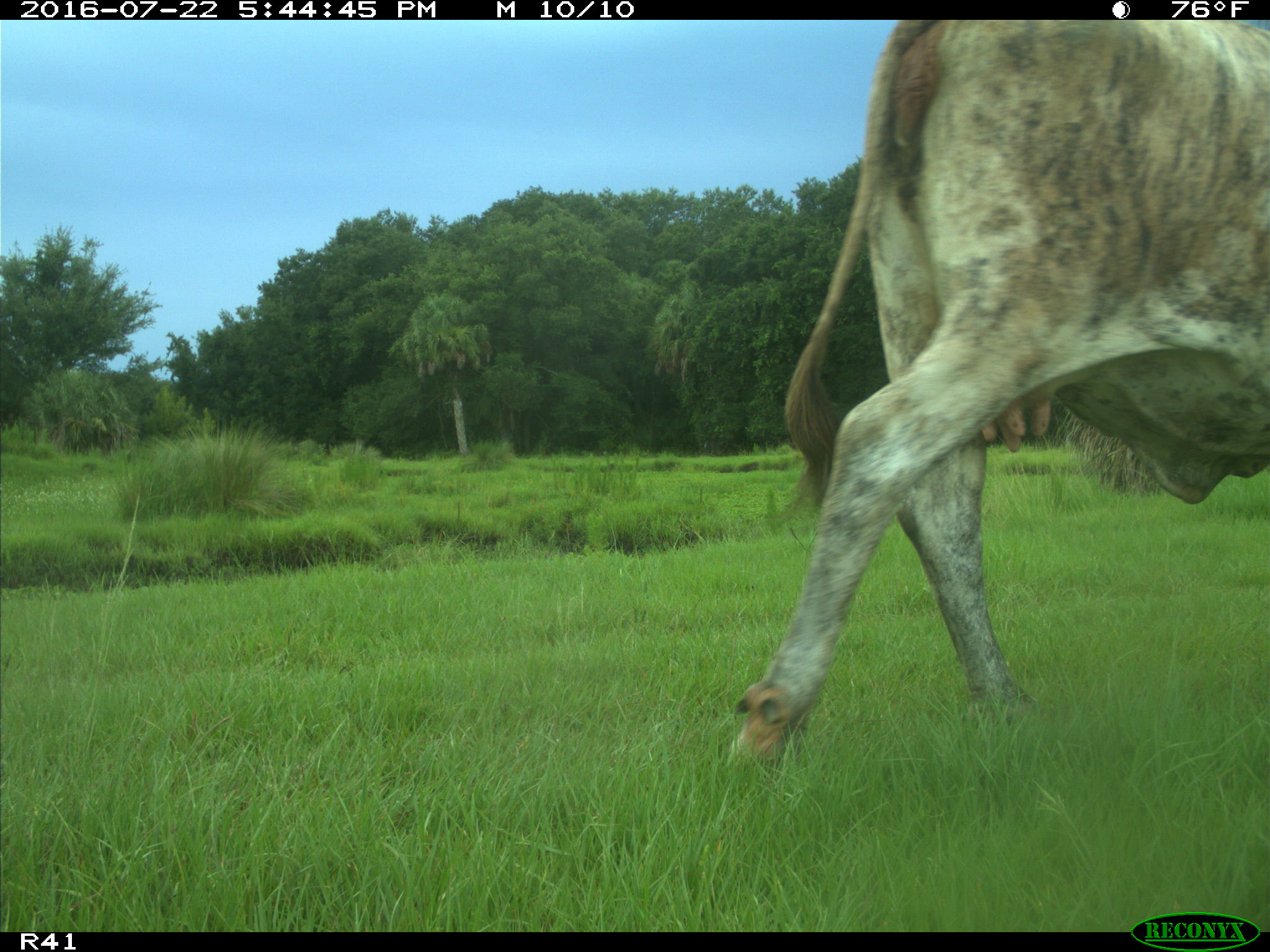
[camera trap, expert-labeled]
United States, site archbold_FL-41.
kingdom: Animalia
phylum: Chordata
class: Mammalia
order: Artiodactyla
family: Bovidae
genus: Bos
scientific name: Bos taurus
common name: domestic cow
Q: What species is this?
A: Bos taurus (domestic cow).